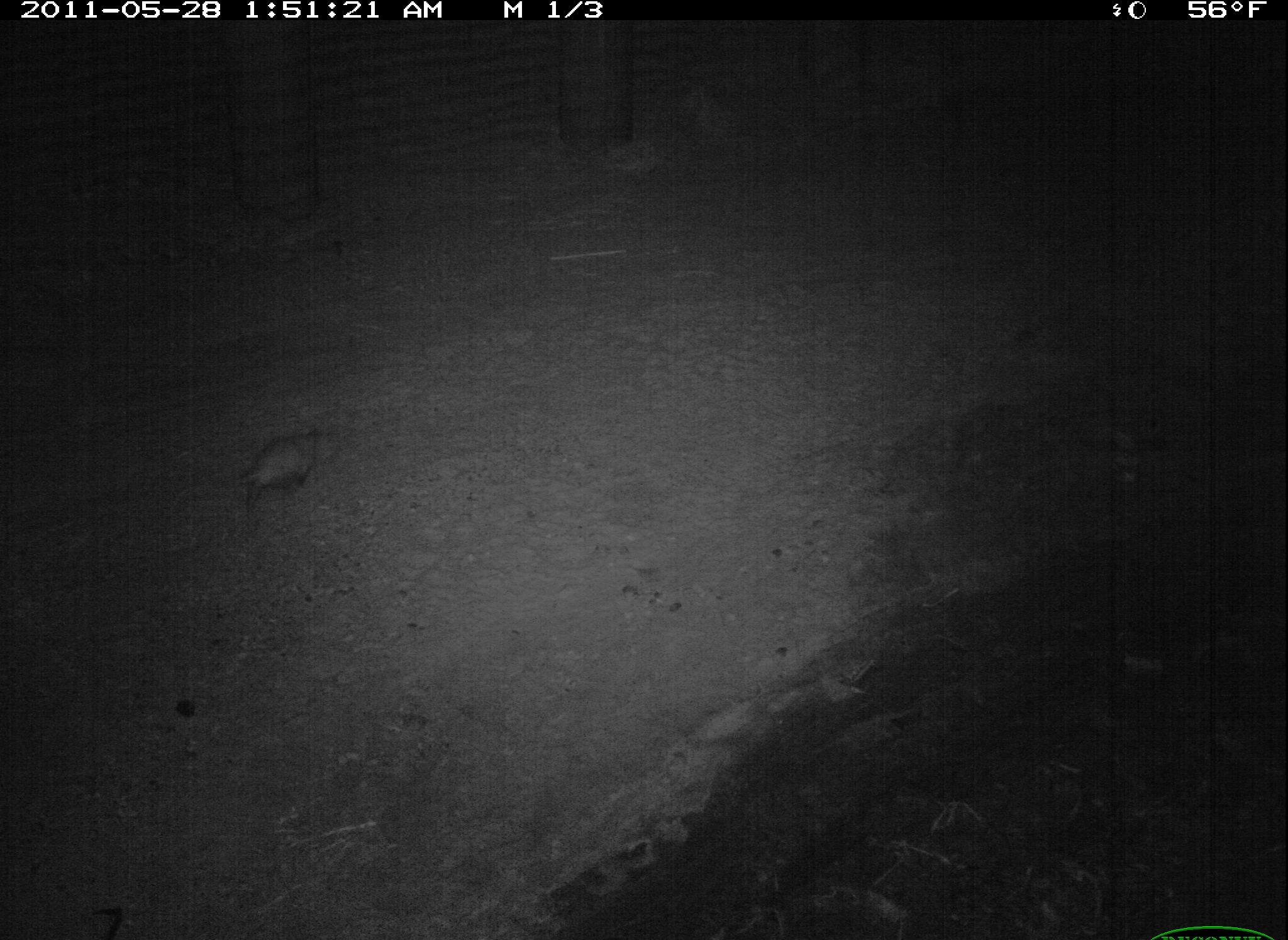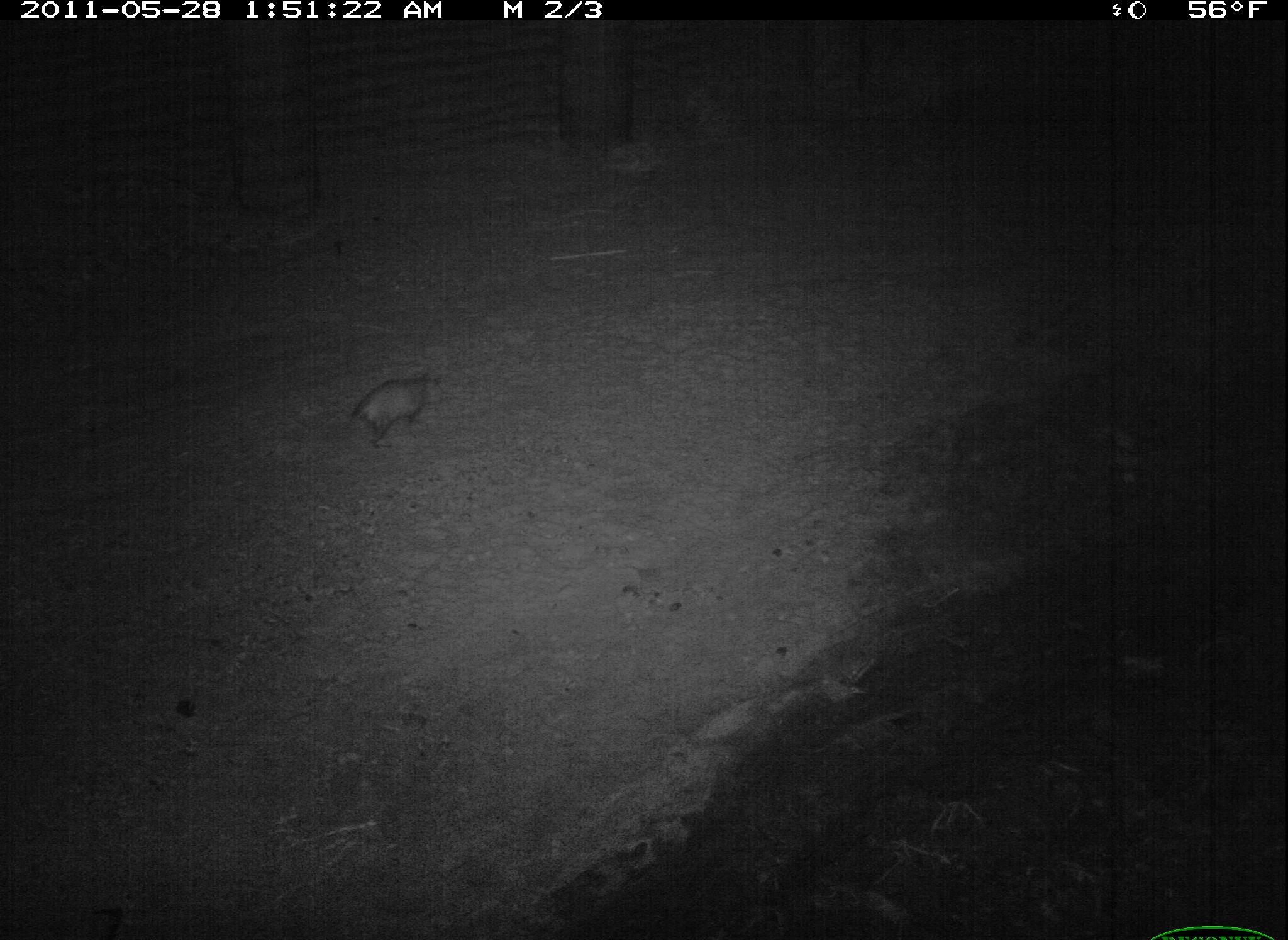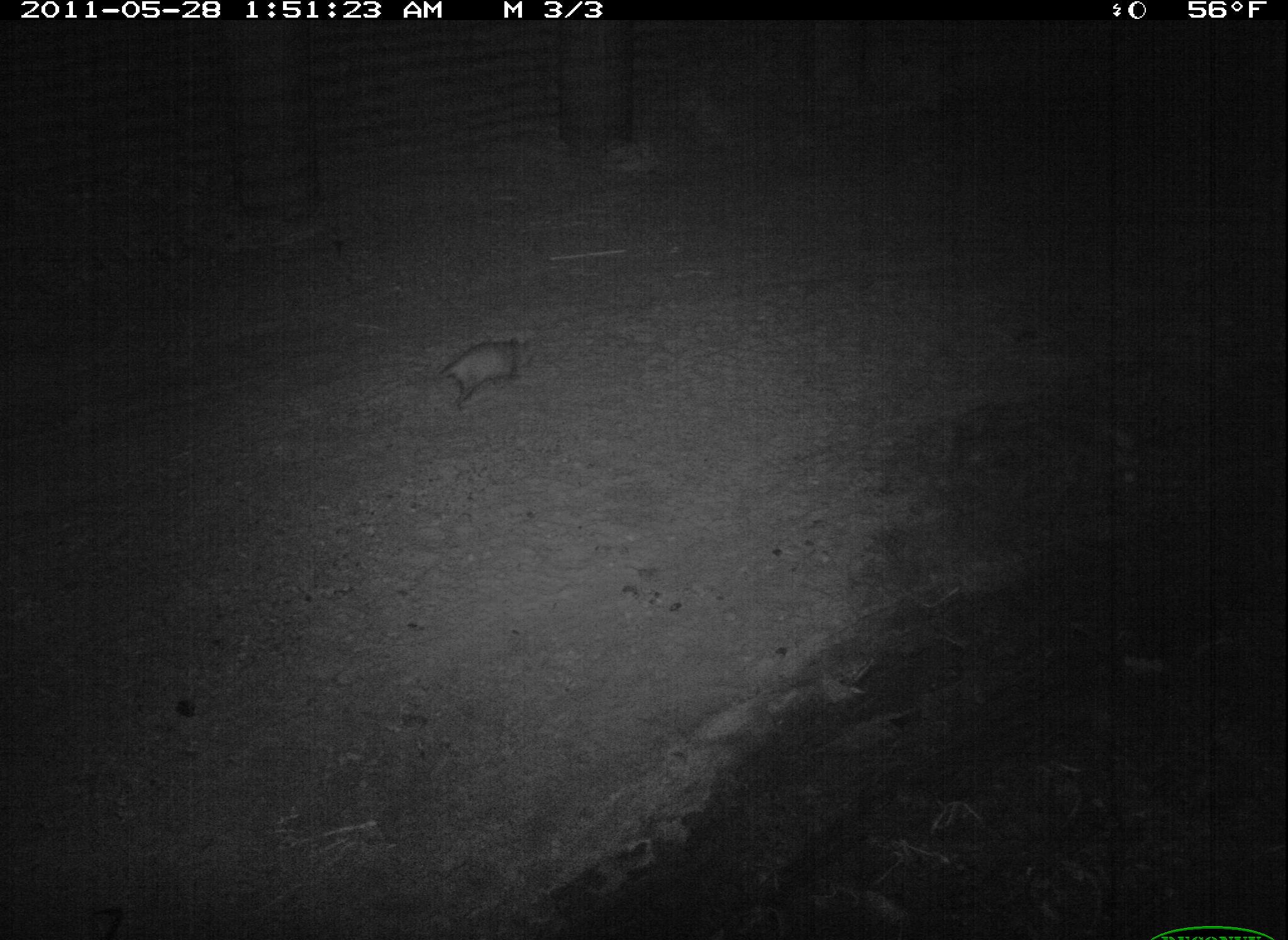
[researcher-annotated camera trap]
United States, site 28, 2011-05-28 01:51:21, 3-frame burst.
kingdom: Animalia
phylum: Chordata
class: Mammalia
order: Didelphimorphia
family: Didelphidae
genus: Didelphis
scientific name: Didelphis virginiana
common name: virginia opossum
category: opossum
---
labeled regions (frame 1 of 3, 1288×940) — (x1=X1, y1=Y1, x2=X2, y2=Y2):
opossum: (x1=232, y1=416, x2=332, y2=515)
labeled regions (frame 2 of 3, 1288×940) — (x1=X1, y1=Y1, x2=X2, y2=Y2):
opossum: (x1=353, y1=353, x2=456, y2=480)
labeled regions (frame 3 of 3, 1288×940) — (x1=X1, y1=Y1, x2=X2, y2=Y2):
opossum: (x1=436, y1=319, x2=549, y2=424)